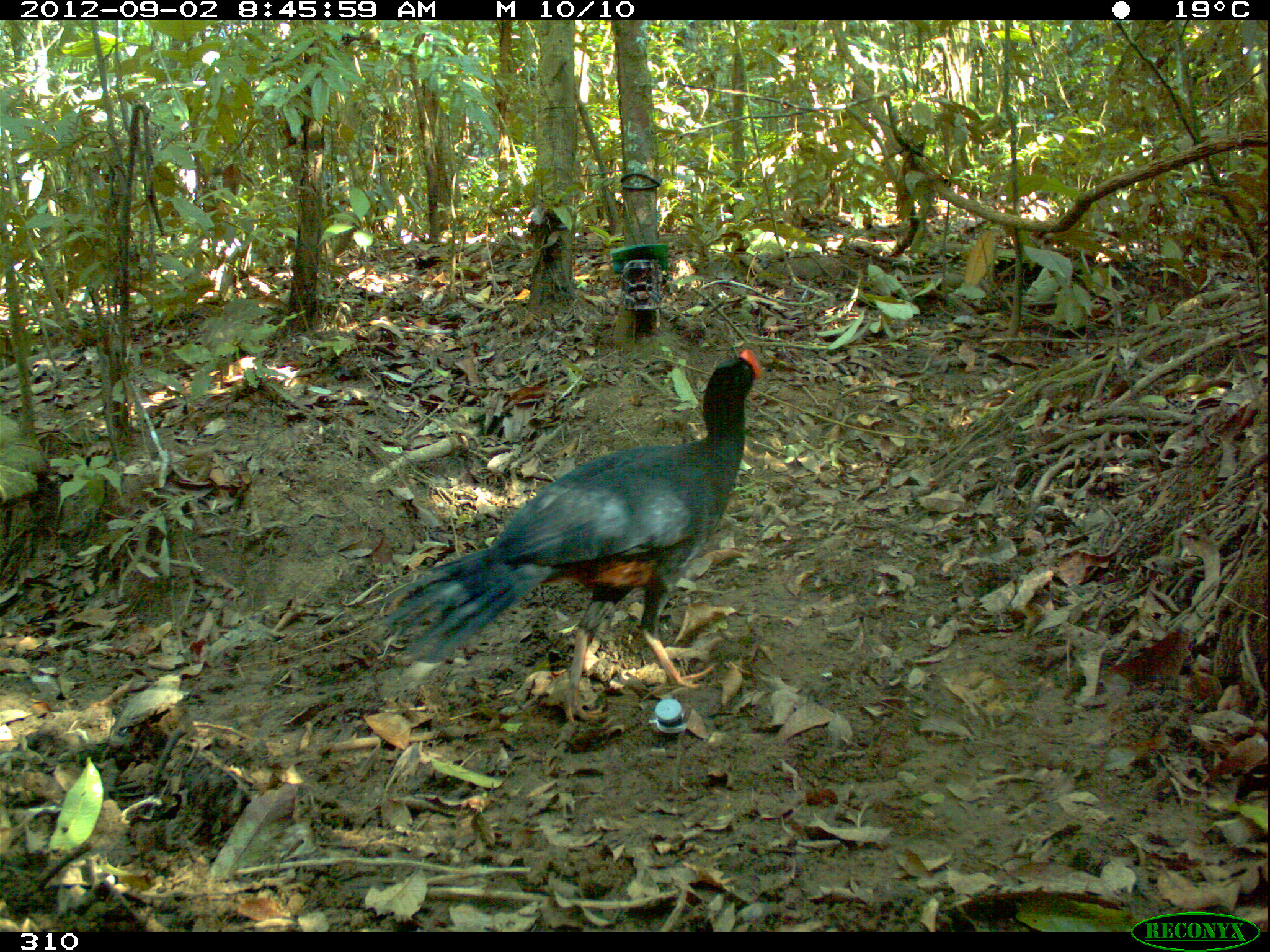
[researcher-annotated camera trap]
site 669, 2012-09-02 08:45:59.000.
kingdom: Animalia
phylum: Chordata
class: Aves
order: Galliformes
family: Cracidae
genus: Mitu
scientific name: Mitu tuberosum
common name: razor-billed curassow